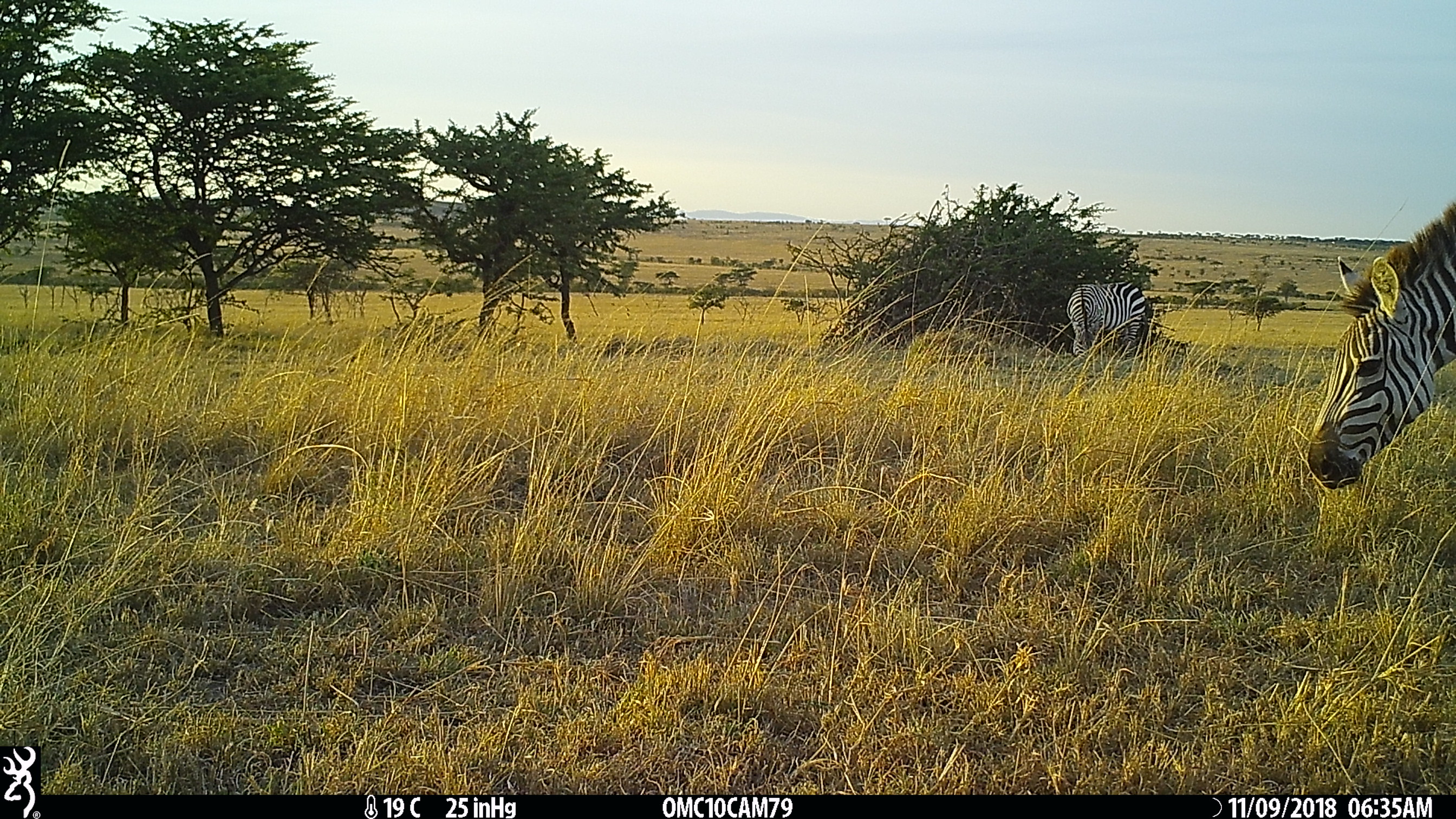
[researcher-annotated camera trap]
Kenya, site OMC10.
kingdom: Animalia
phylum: Chordata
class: Mammalia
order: Perissodactyla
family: Equidae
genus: Equus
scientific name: Equus quagga burchellii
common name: burchell's zebra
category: zebra